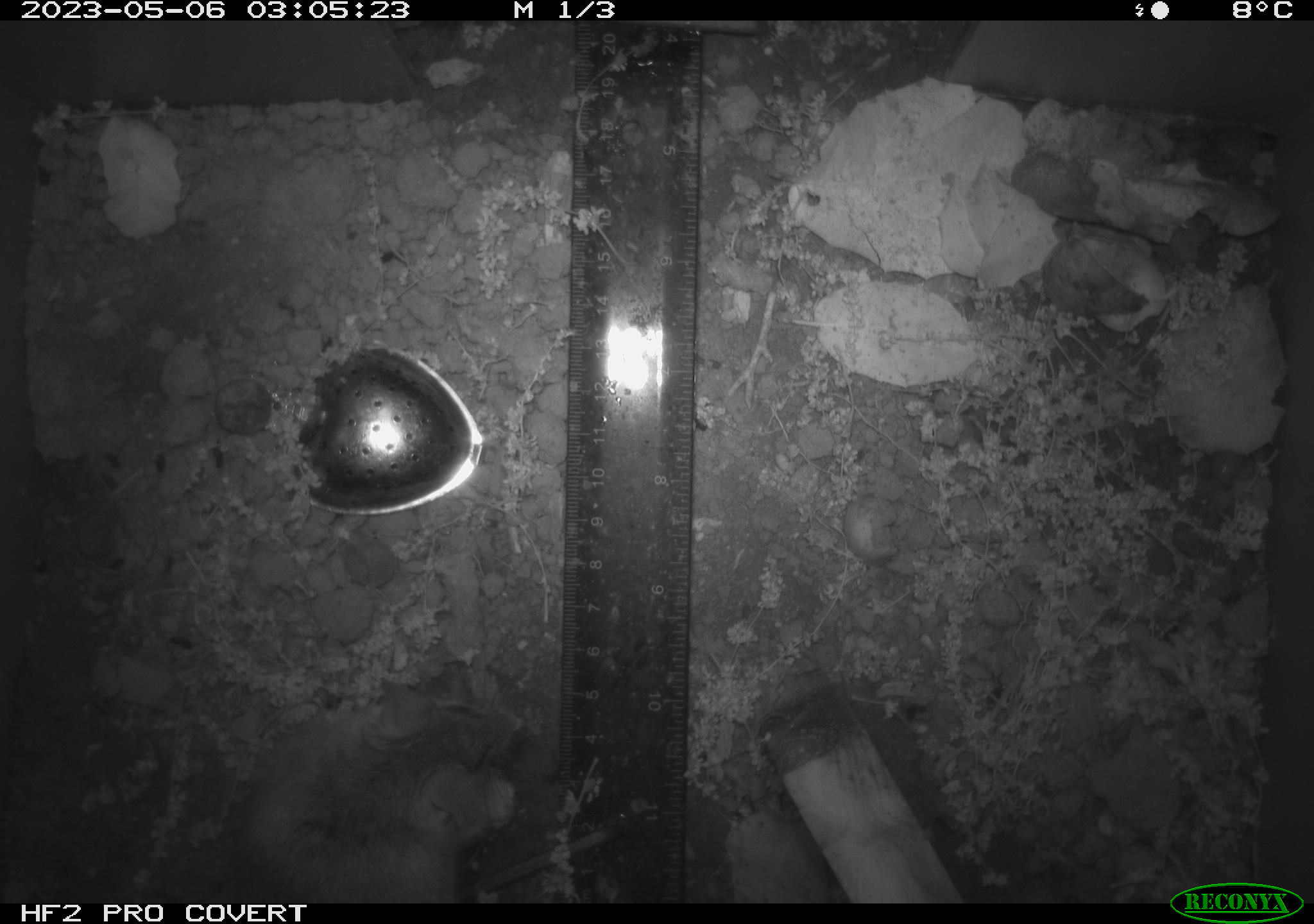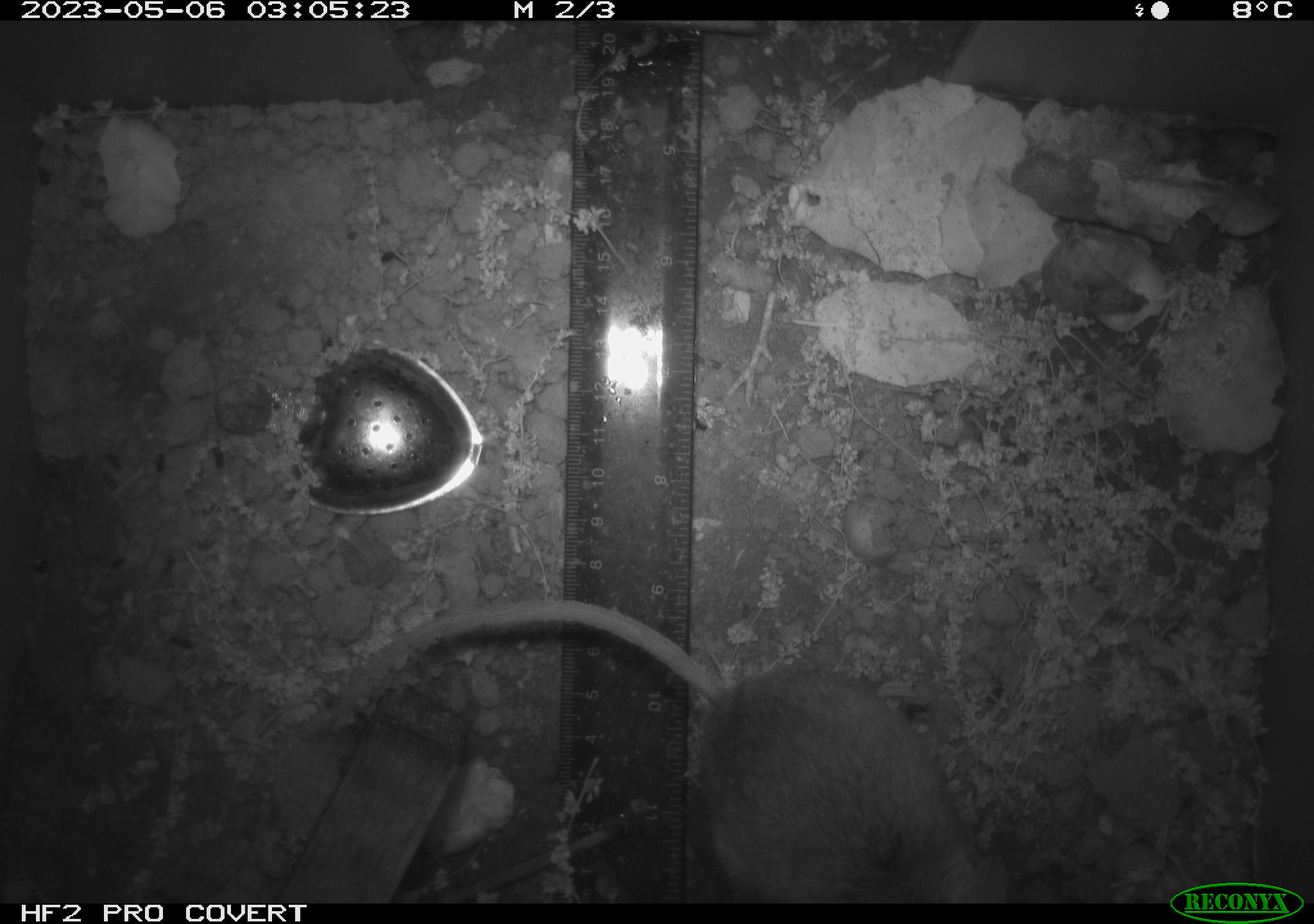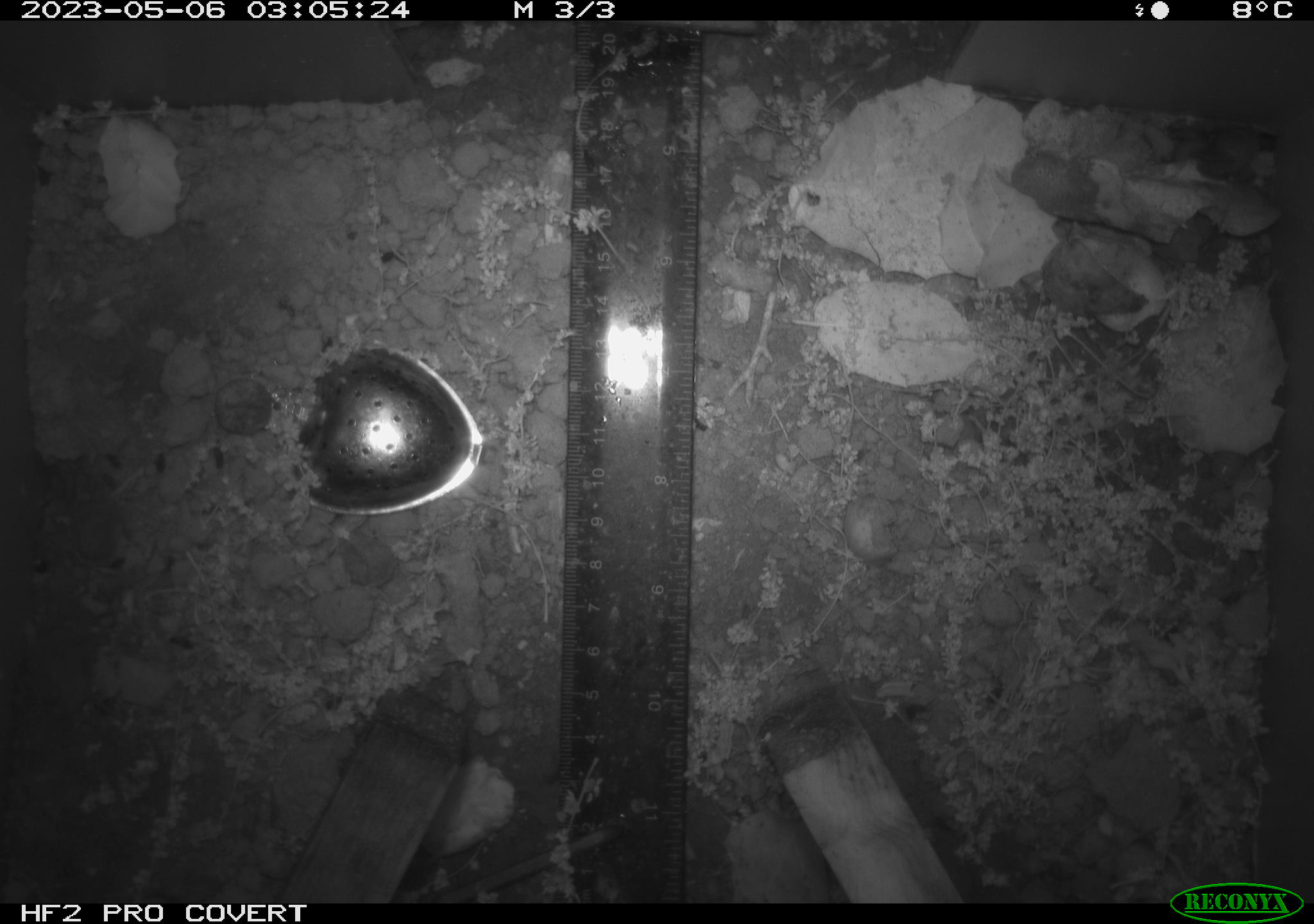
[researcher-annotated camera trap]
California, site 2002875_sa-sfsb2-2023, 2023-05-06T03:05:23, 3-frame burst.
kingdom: Animalia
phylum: Chordata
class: Mammalia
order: Rodentia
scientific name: Rodentia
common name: mouse species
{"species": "mouse species (Rodentia)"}